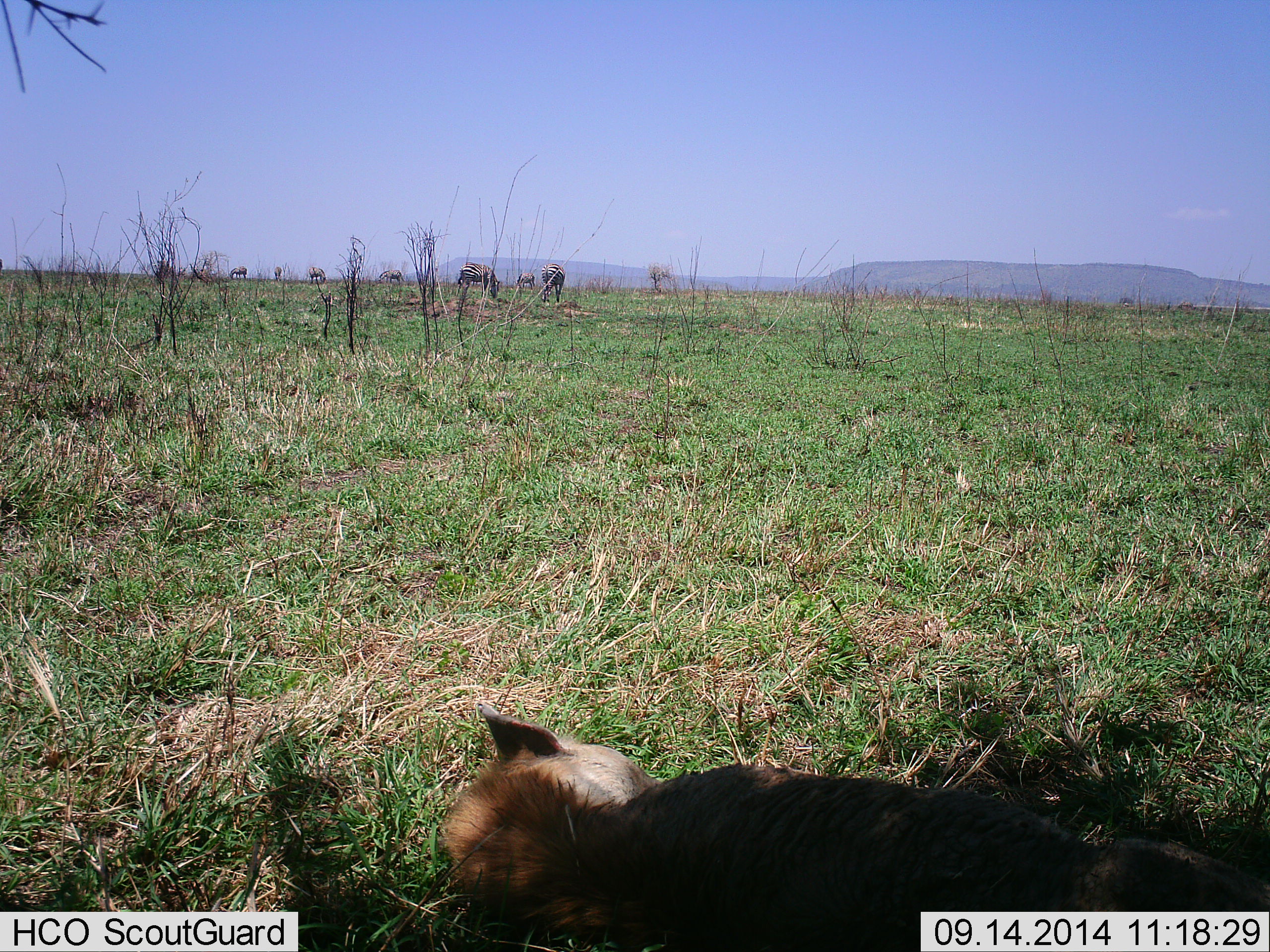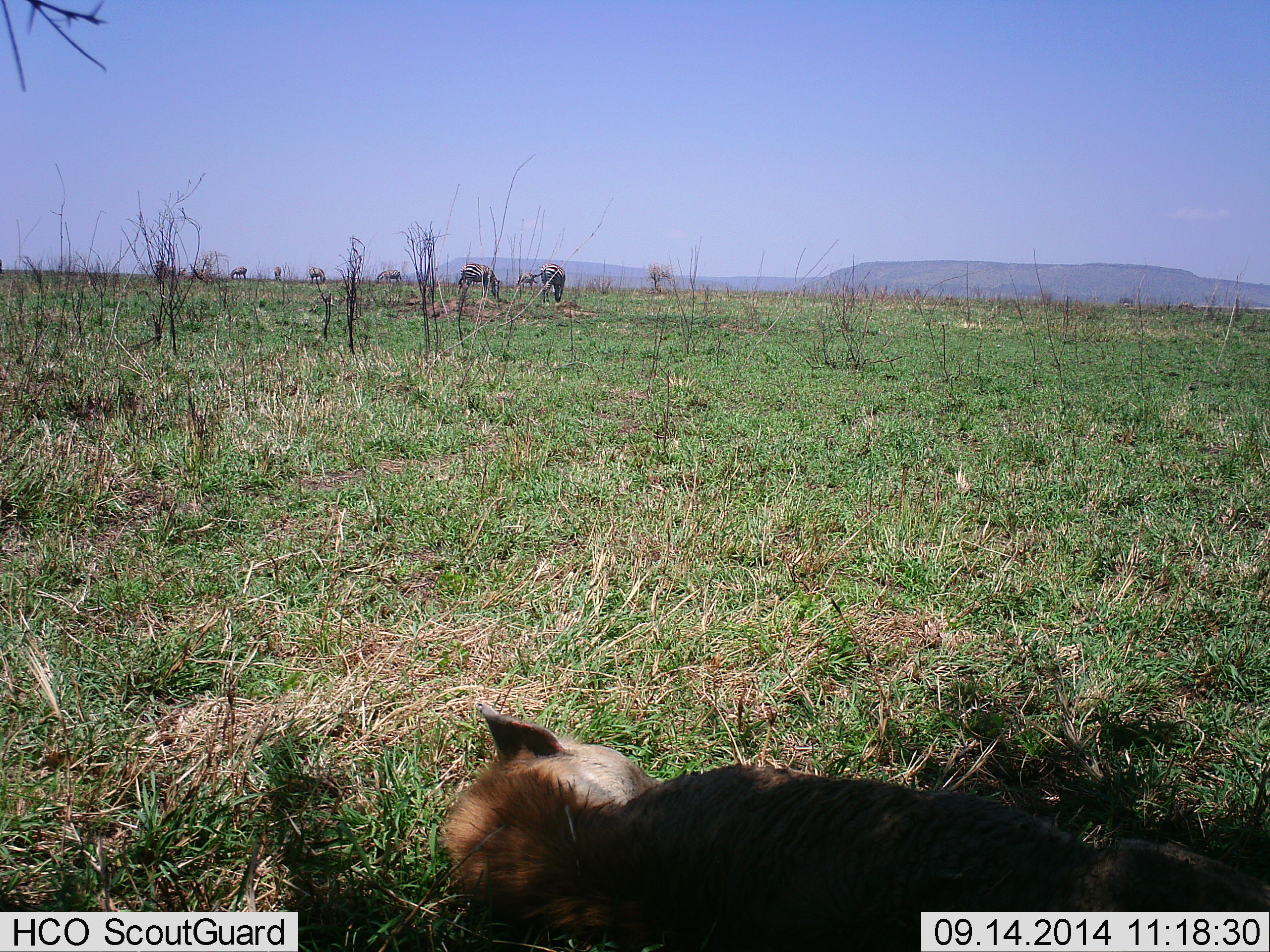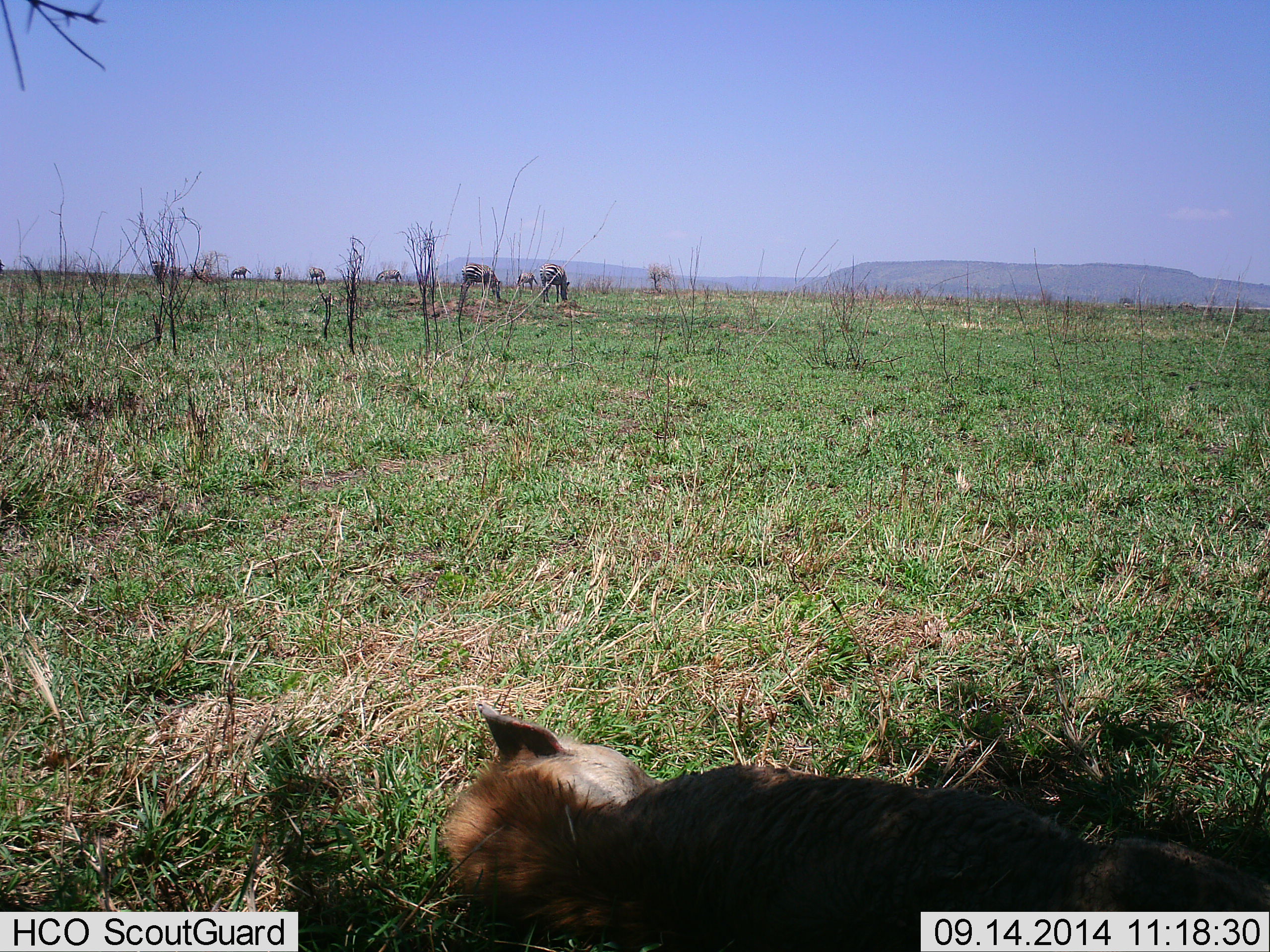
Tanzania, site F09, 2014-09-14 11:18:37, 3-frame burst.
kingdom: Animalia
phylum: Chordata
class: Mammalia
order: Carnivora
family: Hyaenidae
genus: Crocuta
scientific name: Crocuta crocuta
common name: spotted hyena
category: hyenaspotted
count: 1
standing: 0%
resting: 100%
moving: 0%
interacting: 0%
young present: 0%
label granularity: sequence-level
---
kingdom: Animalia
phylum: Chordata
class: Mammalia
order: Perissodactyla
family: Equidae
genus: Equus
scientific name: Equus quagga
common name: plains zebra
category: zebra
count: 8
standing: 33%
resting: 0%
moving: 8%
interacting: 0%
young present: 0%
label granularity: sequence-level